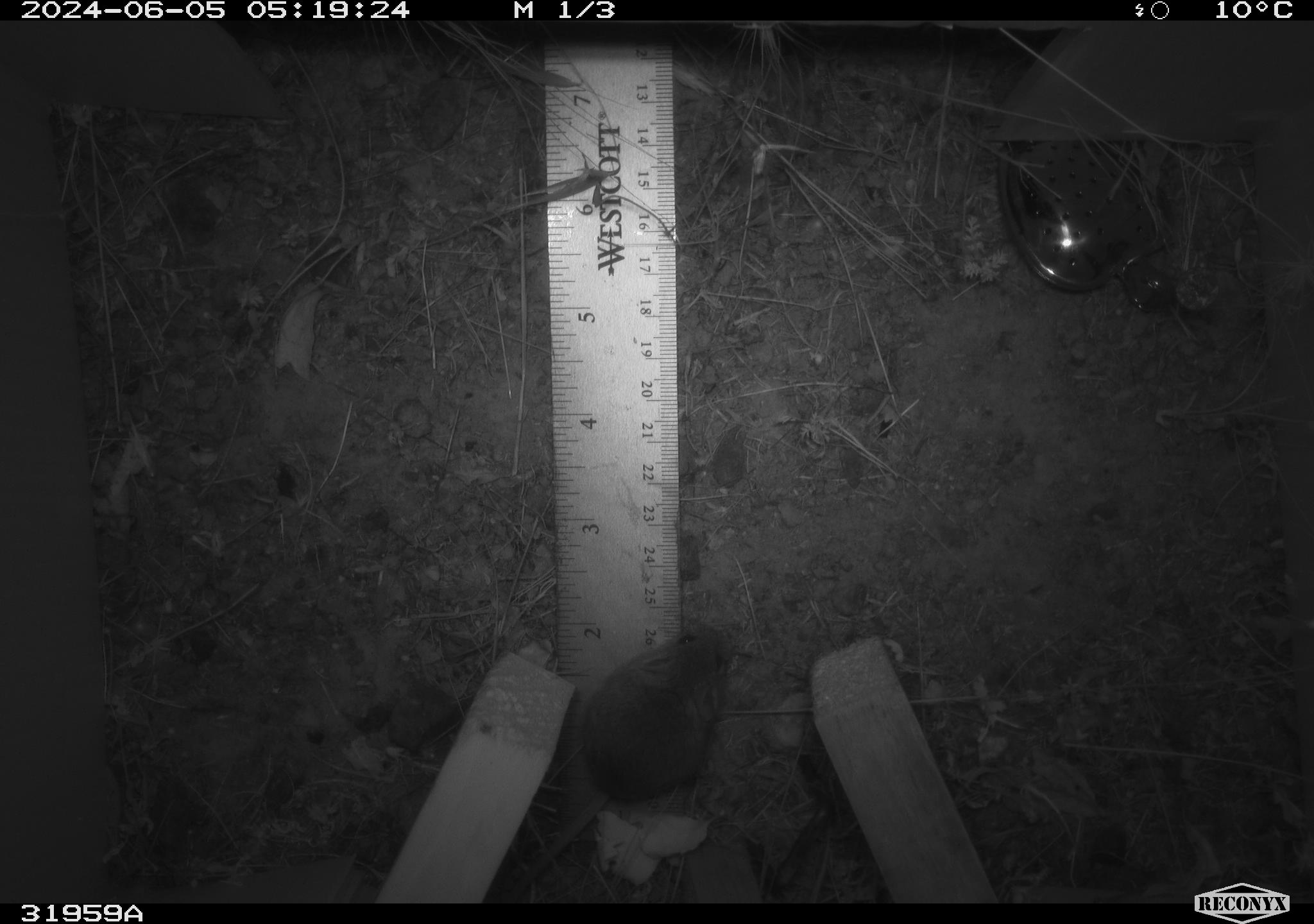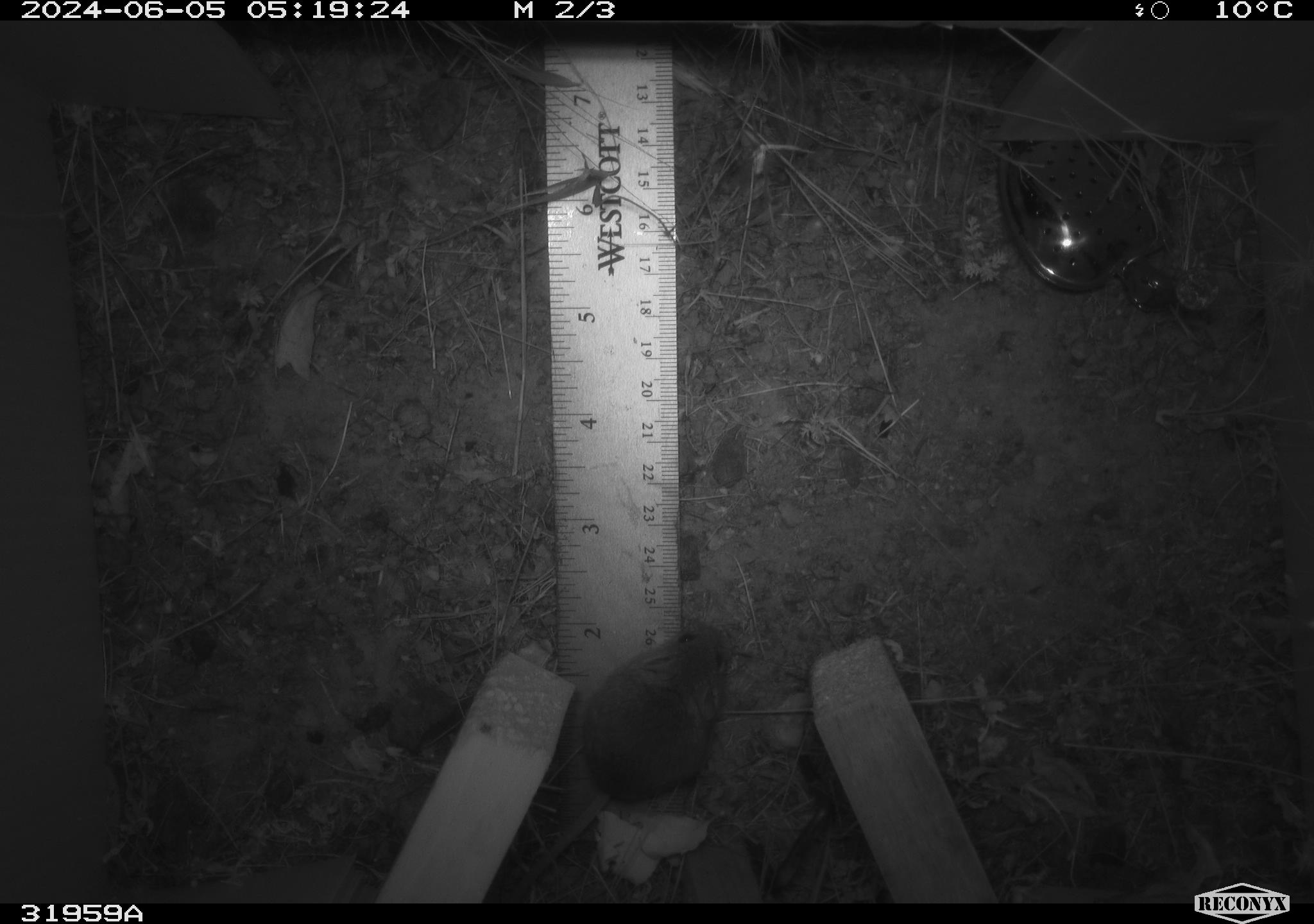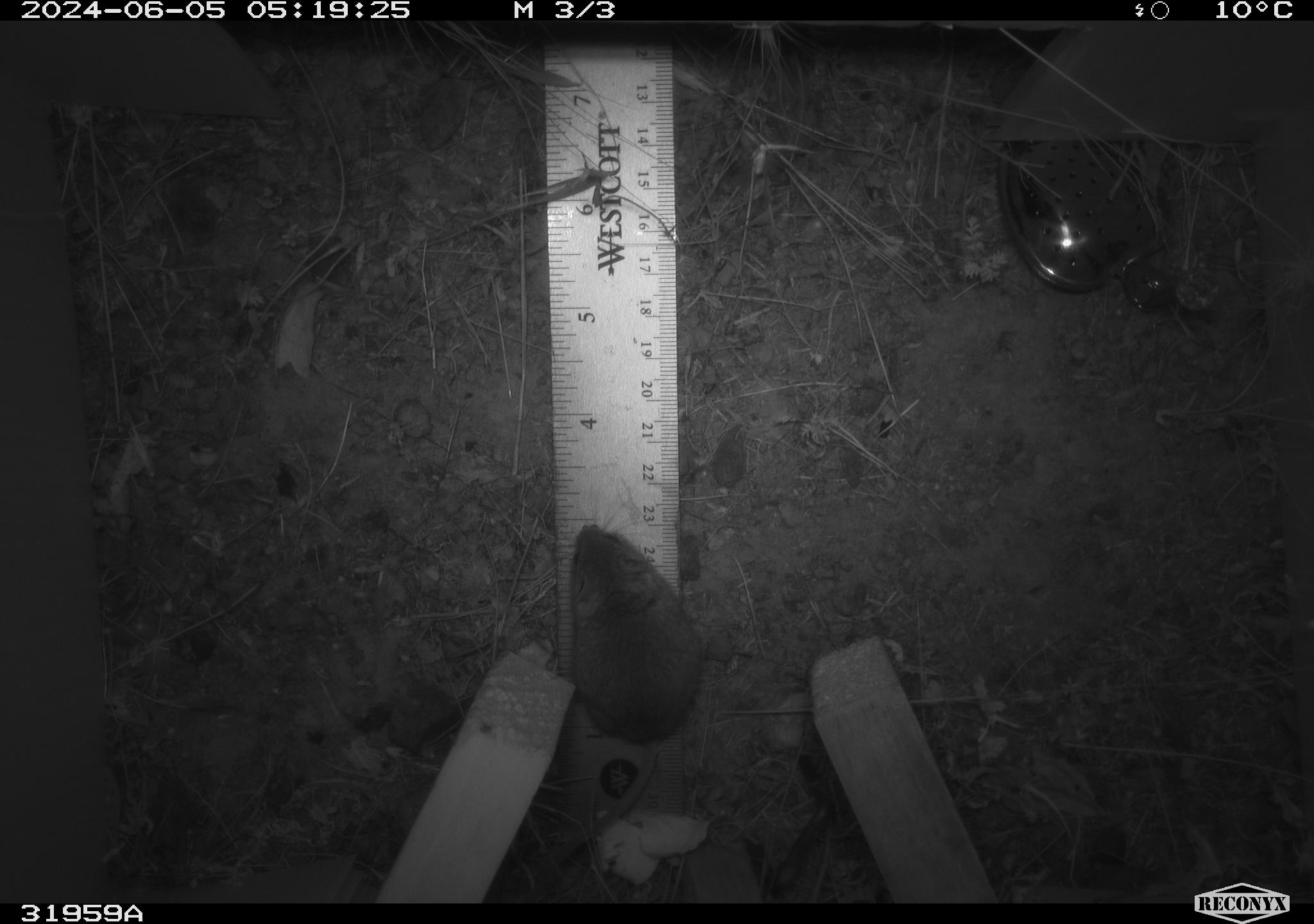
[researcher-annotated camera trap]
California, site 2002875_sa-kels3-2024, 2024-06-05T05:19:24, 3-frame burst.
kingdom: Animalia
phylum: Chordata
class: Mammalia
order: Rodentia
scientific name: Rodentia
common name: rodent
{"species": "rodent (Rodentia)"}